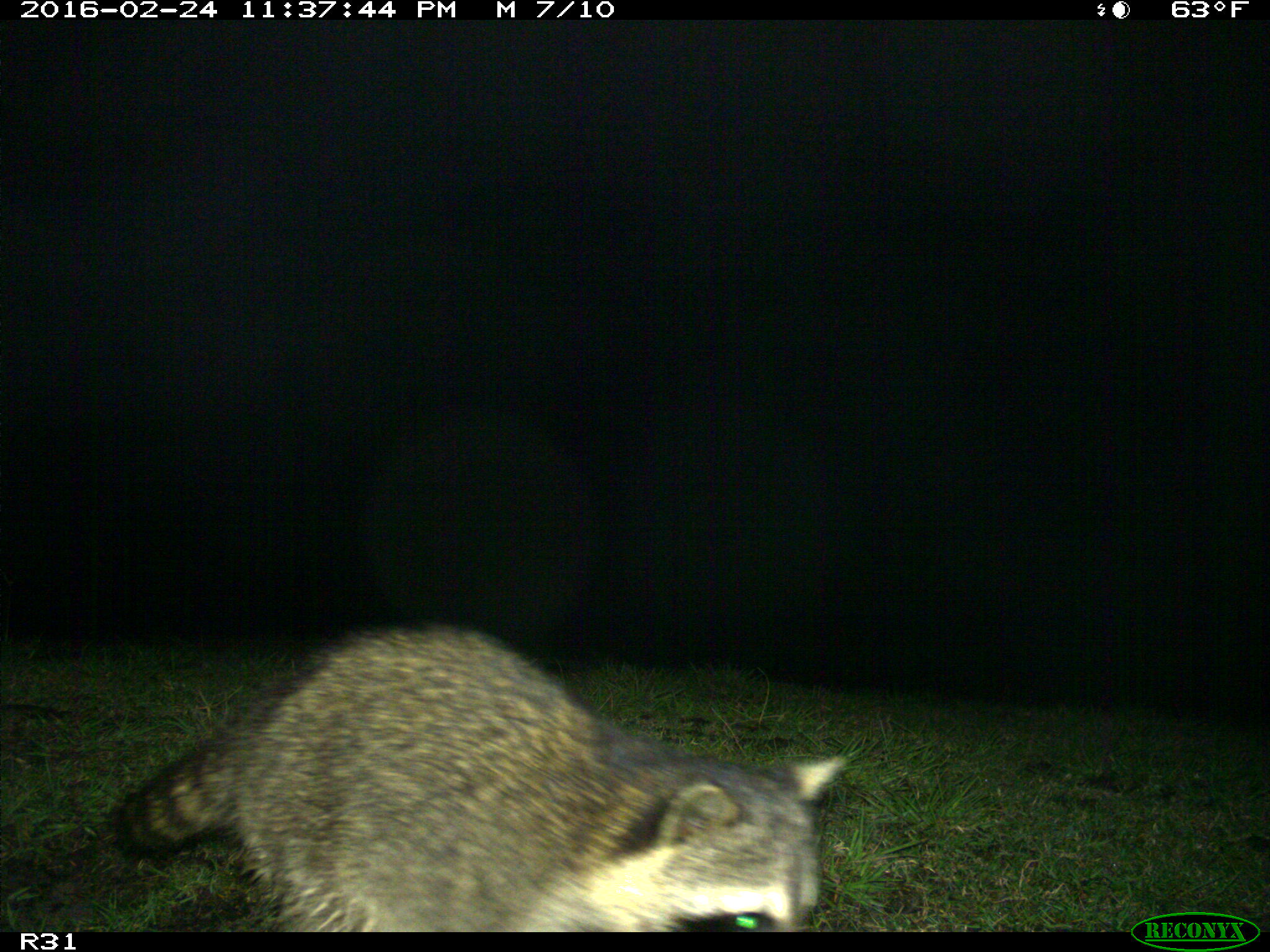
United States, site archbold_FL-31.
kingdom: Animalia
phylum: Chordata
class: Mammalia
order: Carnivora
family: Procyonidae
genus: Procyon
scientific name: Procyon lotor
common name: common raccoon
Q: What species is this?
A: Procyon lotor (common raccoon).